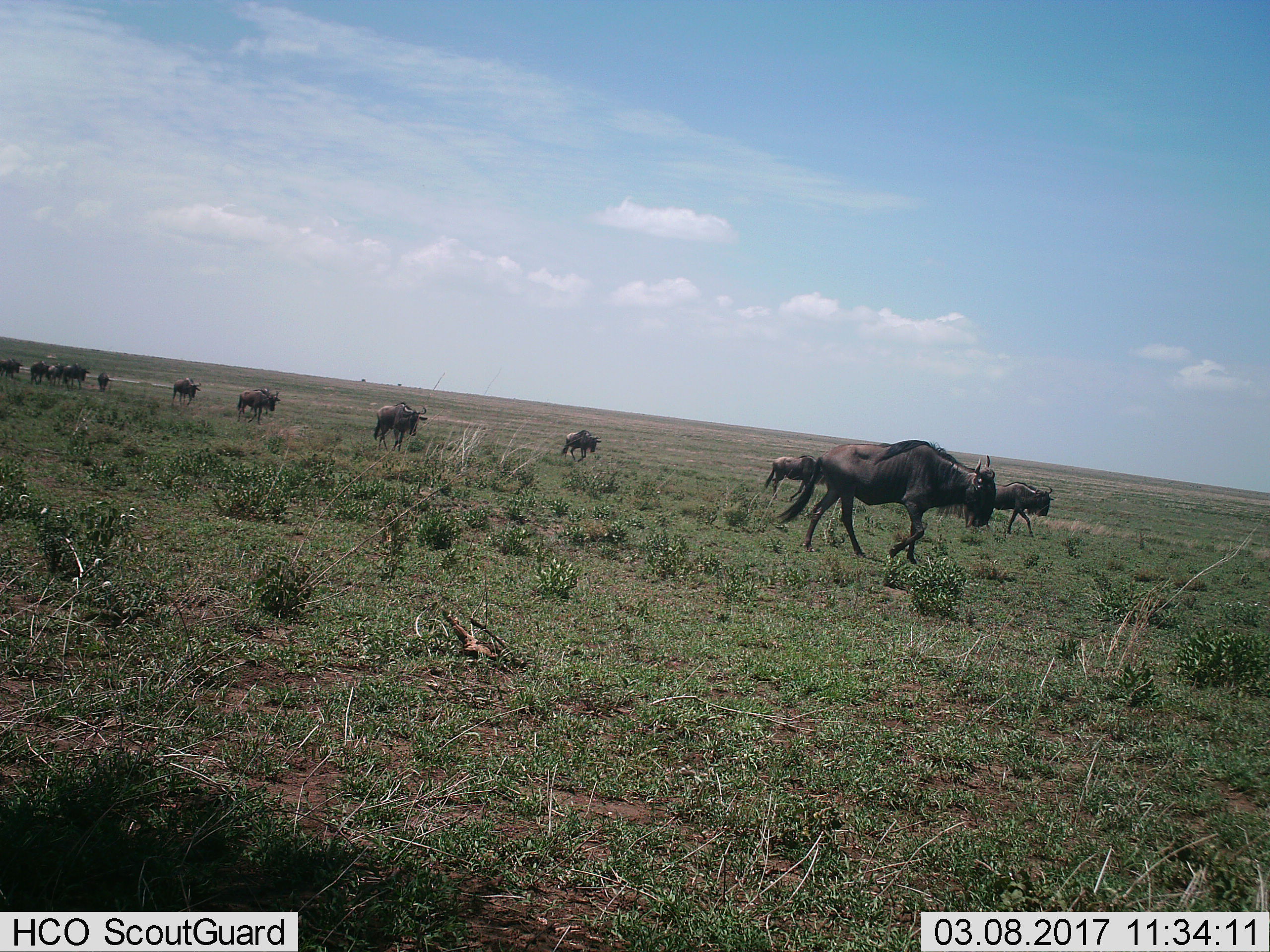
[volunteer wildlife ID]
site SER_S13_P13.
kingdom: Animalia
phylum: Chordata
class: Mammalia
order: Artiodactyla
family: Bovidae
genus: Connochaetes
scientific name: Connochaetes taurinus taurinus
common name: blue wildebeest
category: wildebeestblue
Wildebeestblue (blue wildebeest) (Connochaetes taurinus taurinus), count 11-50. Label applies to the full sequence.